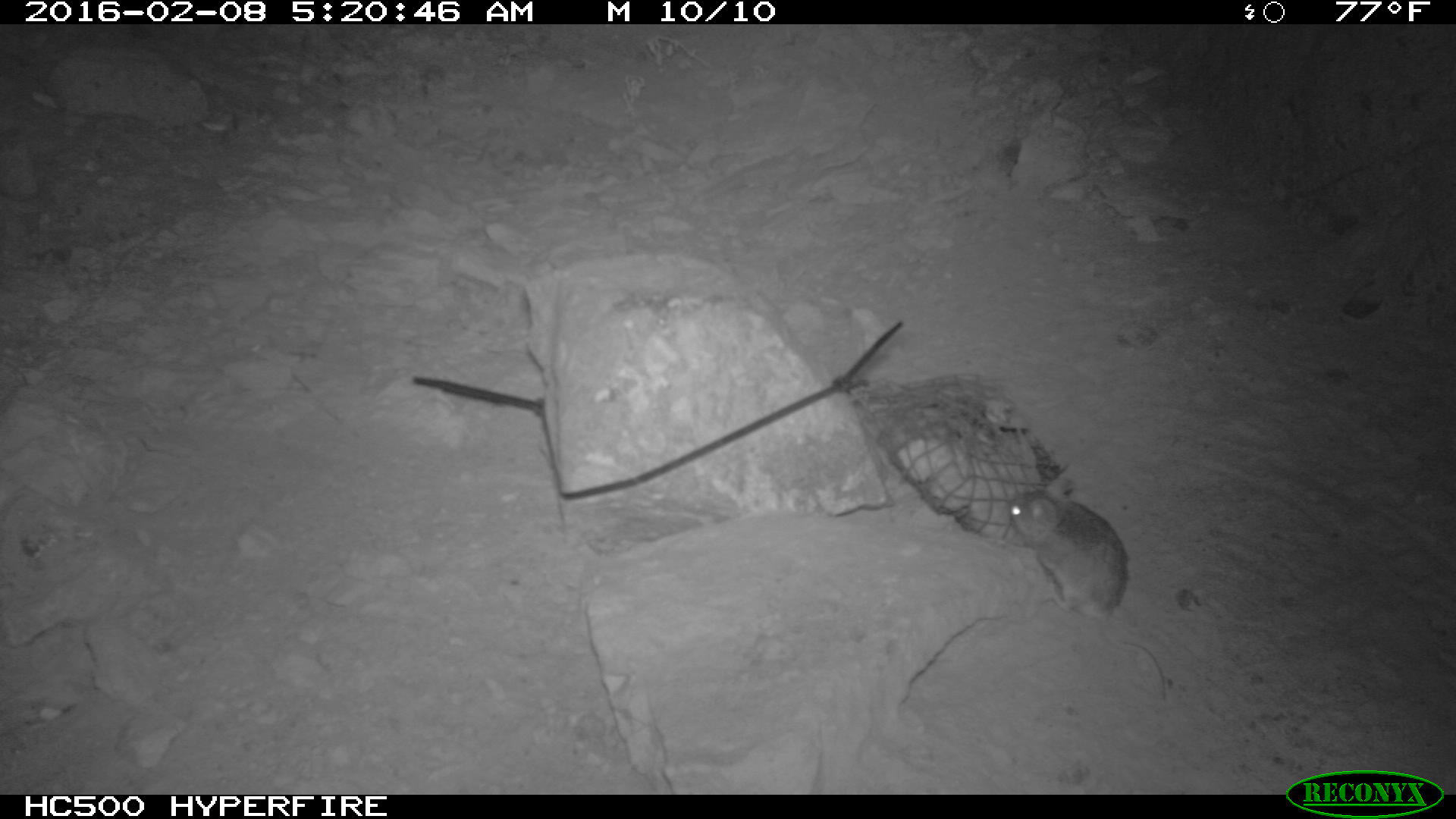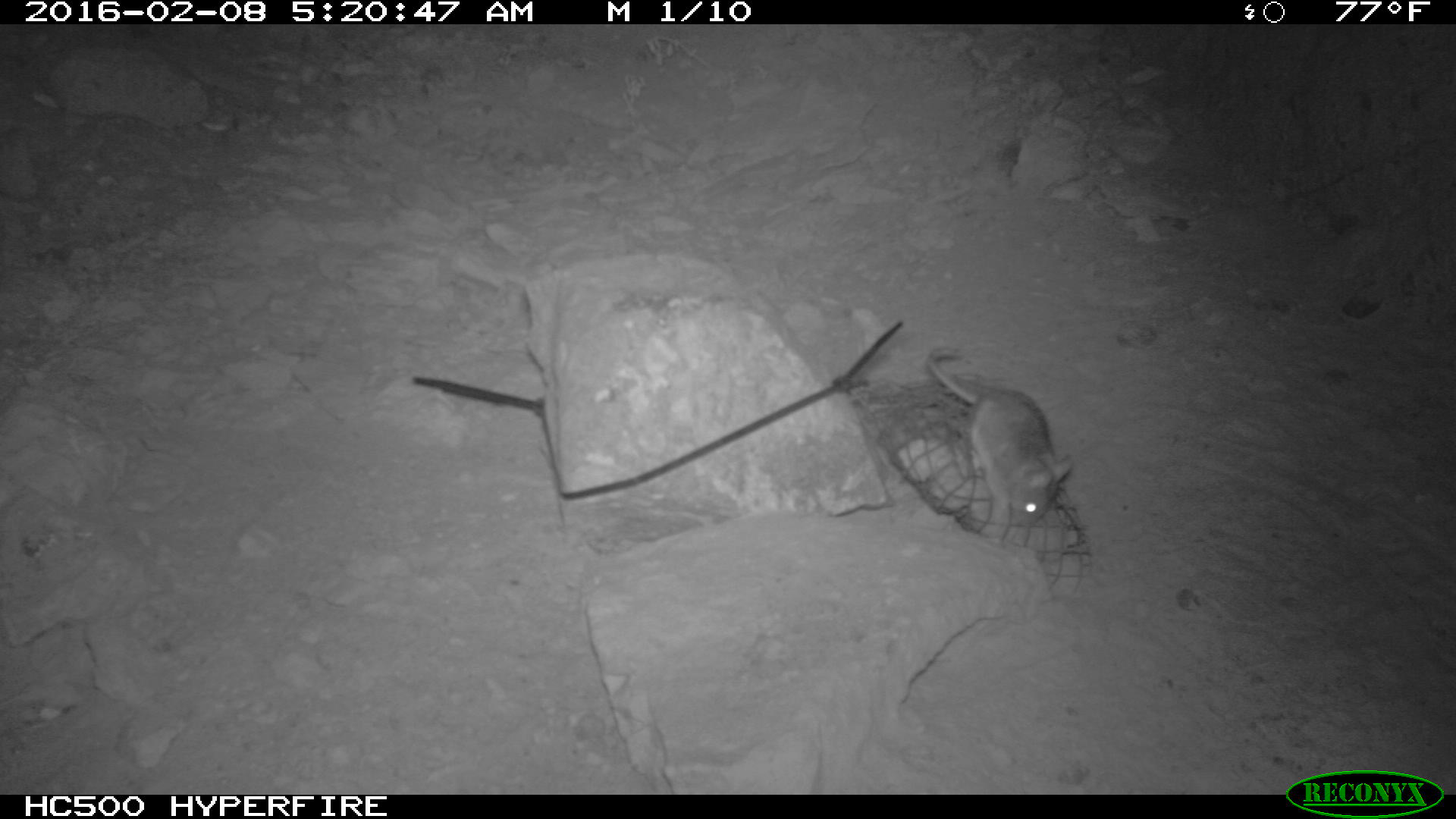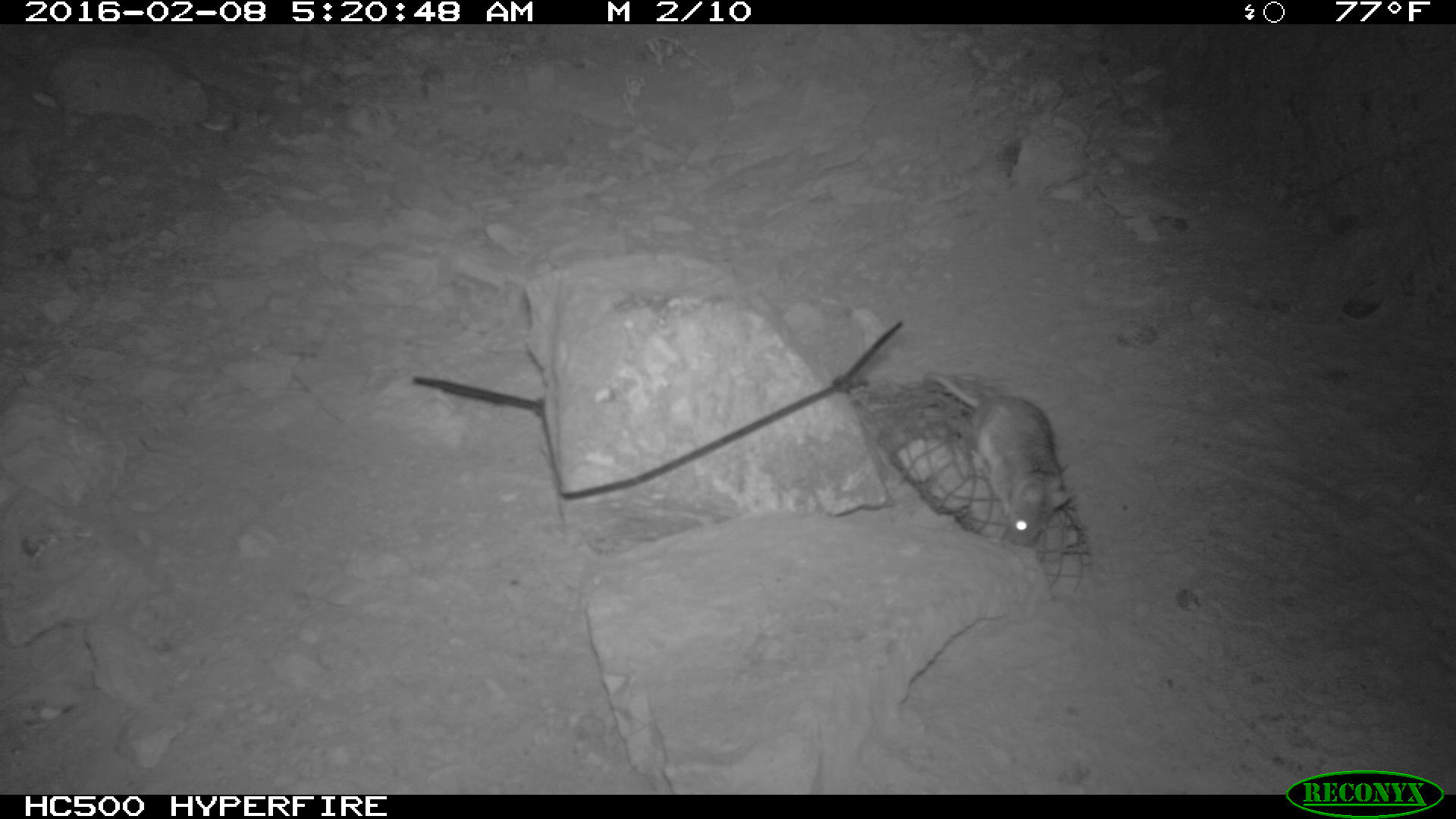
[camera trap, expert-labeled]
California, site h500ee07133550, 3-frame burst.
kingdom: Animalia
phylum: Chordata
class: Mammalia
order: Rodentia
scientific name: Rodentia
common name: rodent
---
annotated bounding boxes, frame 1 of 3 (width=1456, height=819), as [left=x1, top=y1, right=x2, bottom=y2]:
rodent: [left=1007, top=476, right=1167, bottom=701]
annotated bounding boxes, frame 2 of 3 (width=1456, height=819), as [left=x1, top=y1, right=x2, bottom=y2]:
rodent: [left=928, top=347, right=1074, bottom=530]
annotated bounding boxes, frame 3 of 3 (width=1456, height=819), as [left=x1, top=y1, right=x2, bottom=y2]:
rodent: [left=927, top=373, right=1075, bottom=546]